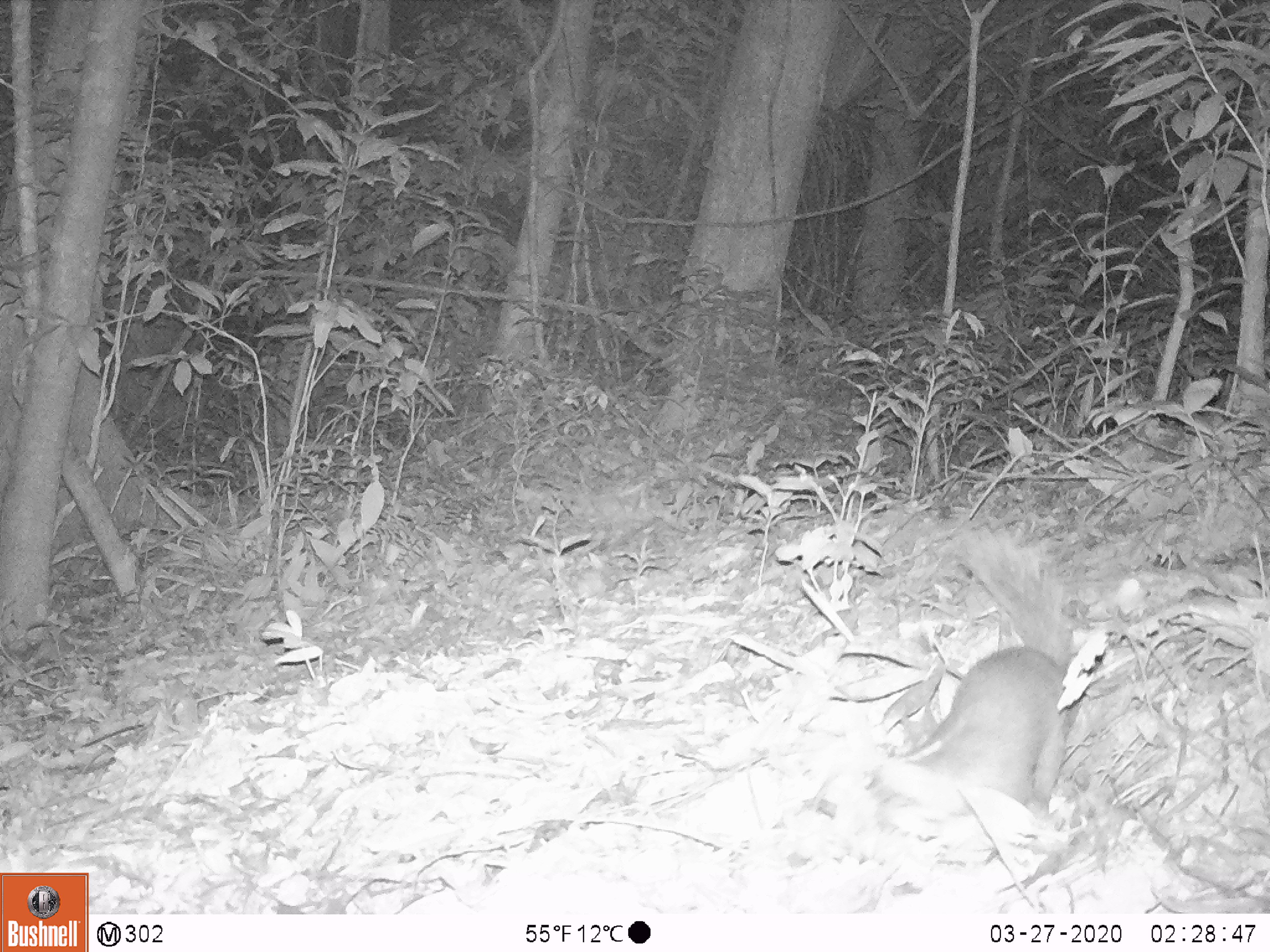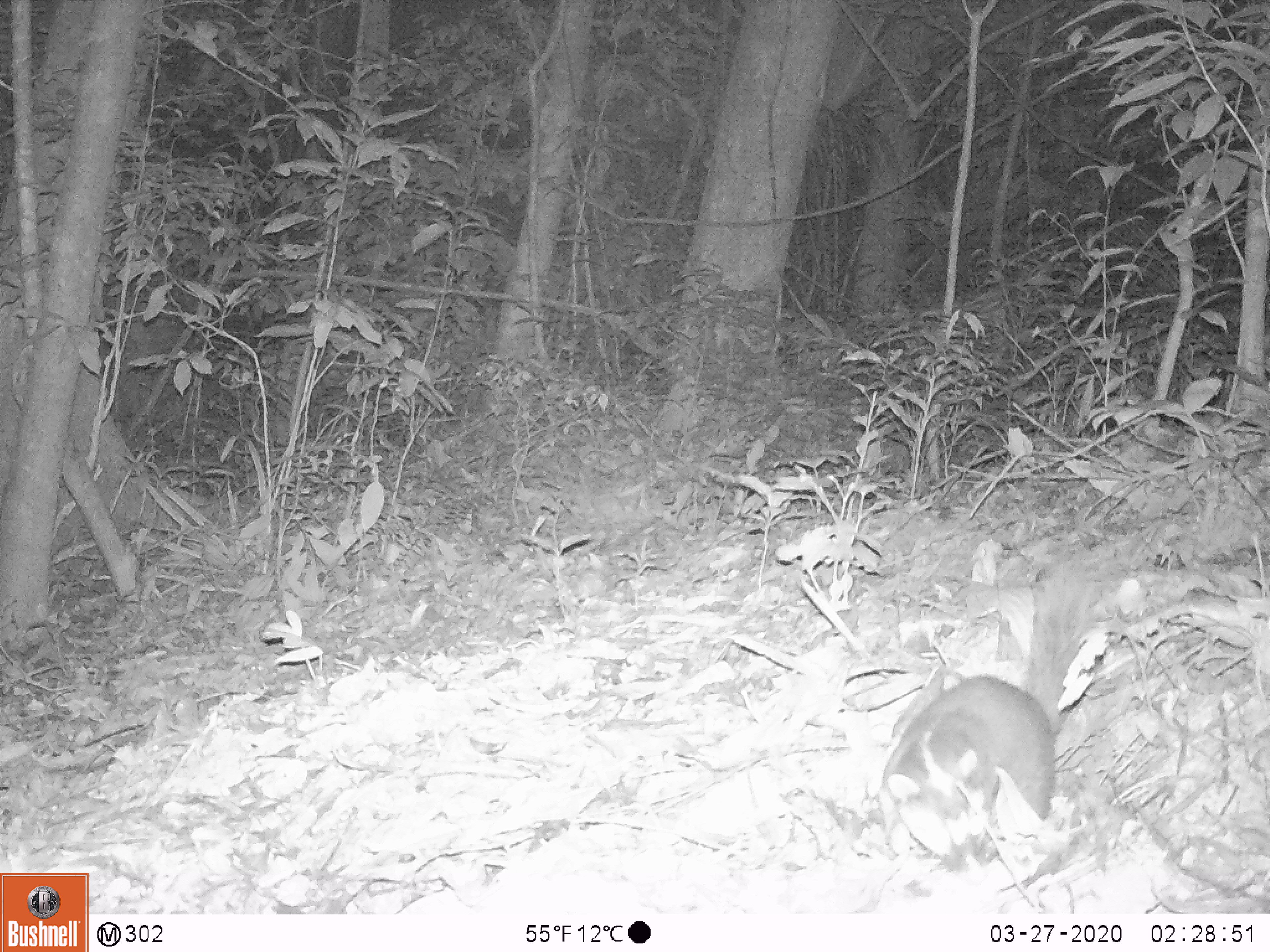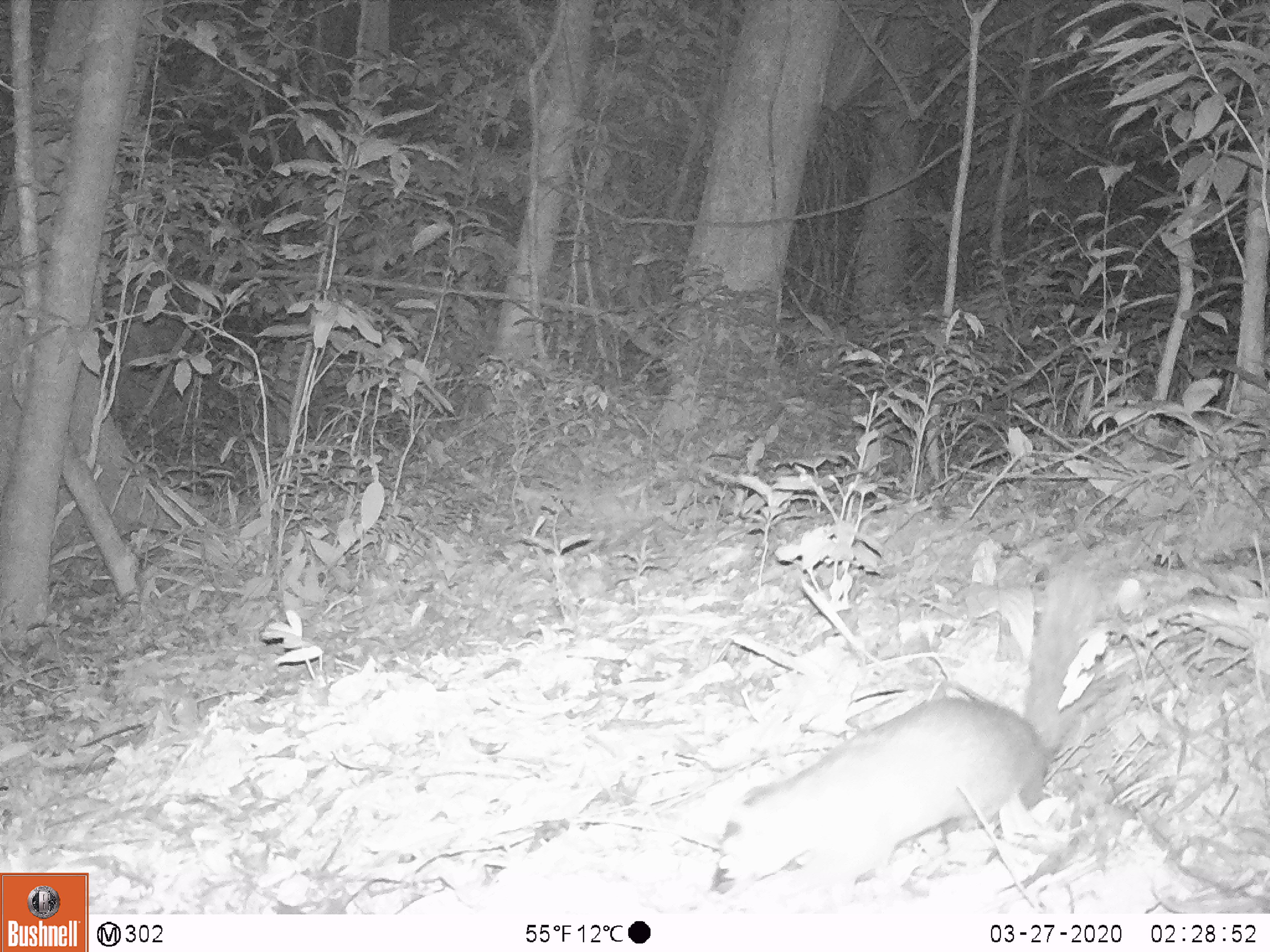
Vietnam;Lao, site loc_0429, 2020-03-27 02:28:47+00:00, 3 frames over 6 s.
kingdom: Animalia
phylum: Chordata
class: Mammalia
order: Carnivora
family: Mustelidae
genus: Melogale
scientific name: Melogale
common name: ferret badger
Ferret badger (Melogale). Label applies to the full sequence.